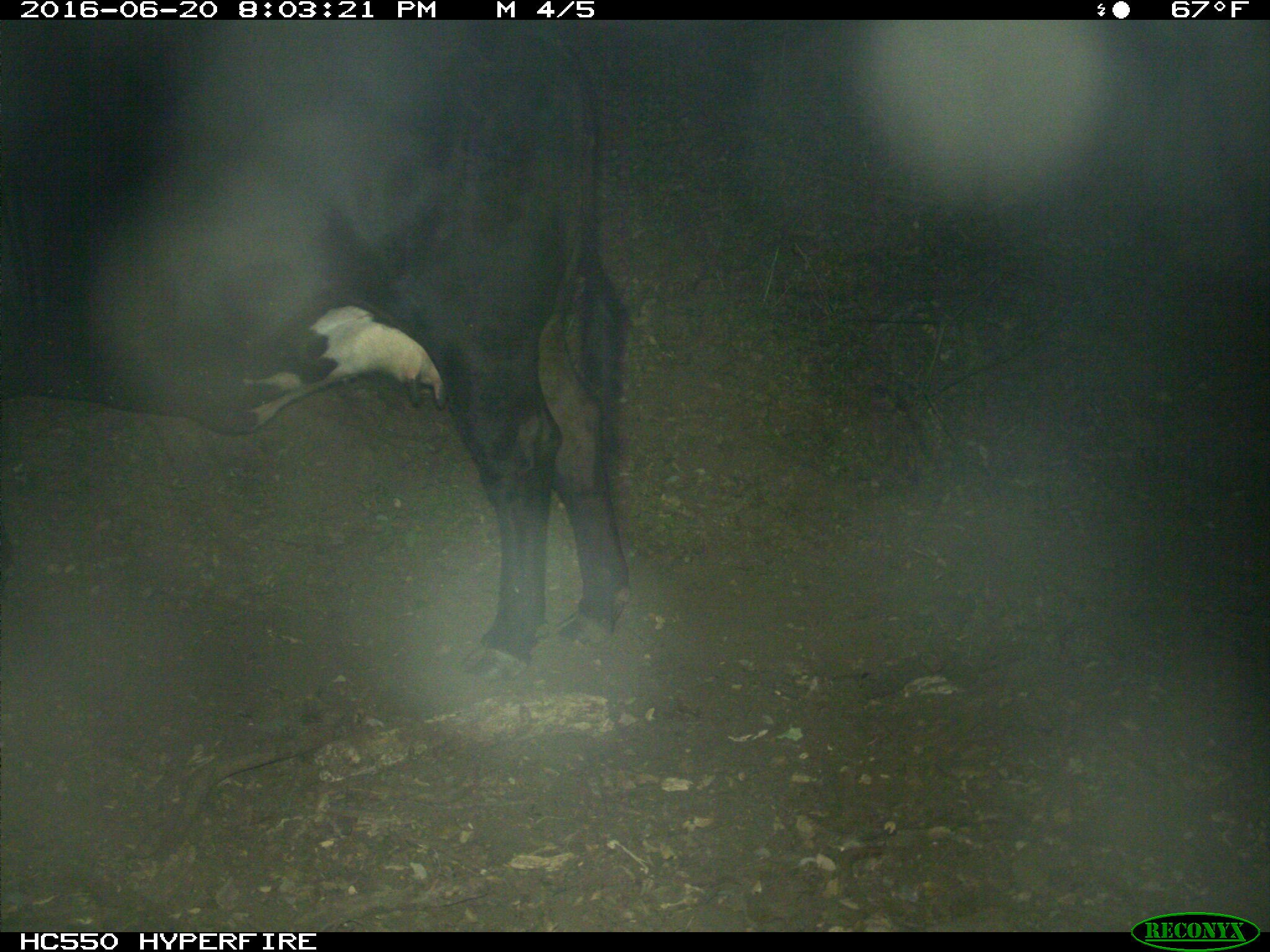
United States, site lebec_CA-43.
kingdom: Animalia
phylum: Chordata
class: Mammalia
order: Artiodactyla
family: Bovidae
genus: Bos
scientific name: Bos taurus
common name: domestic cow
Bos taurus (domestic cow).